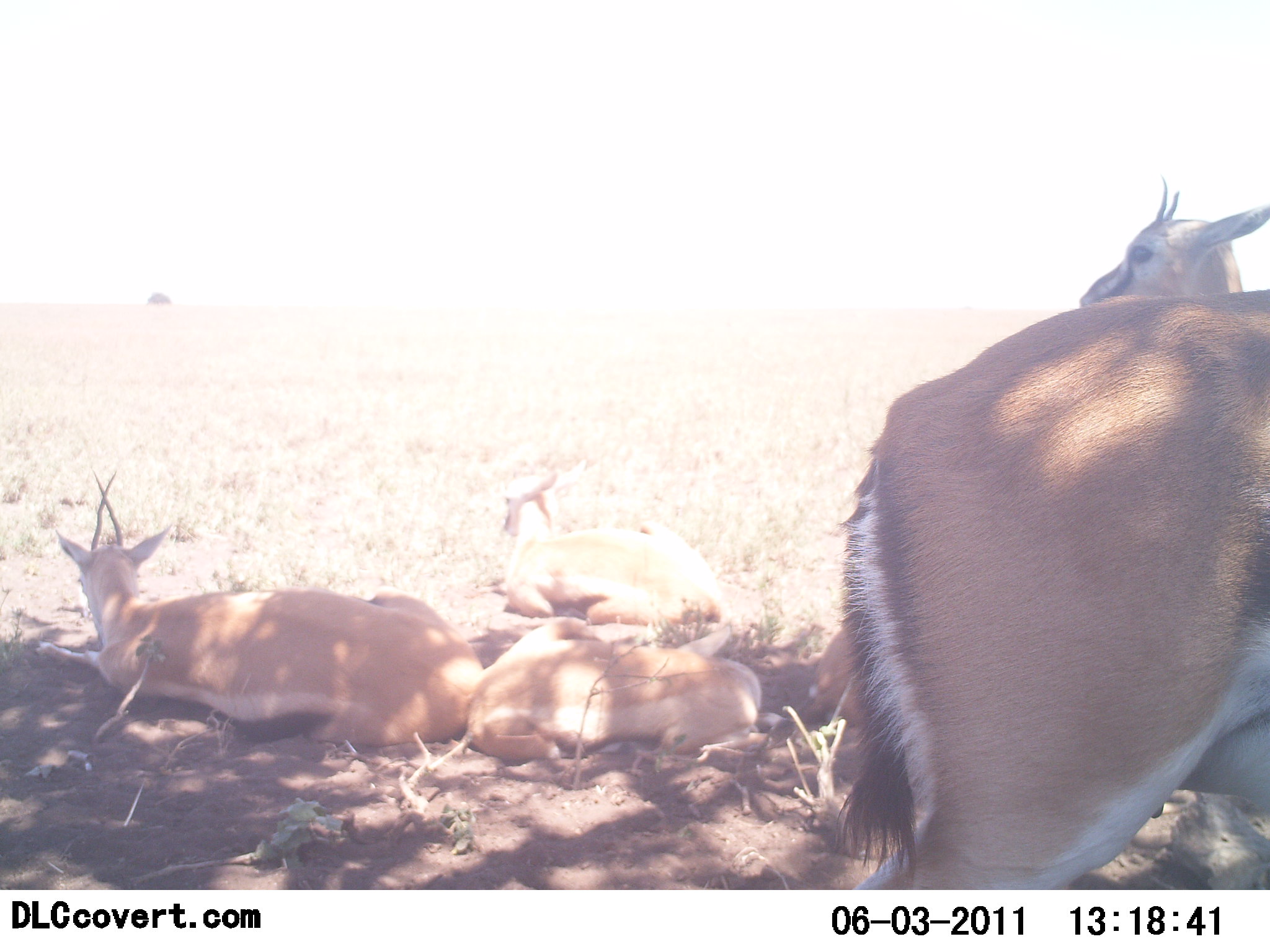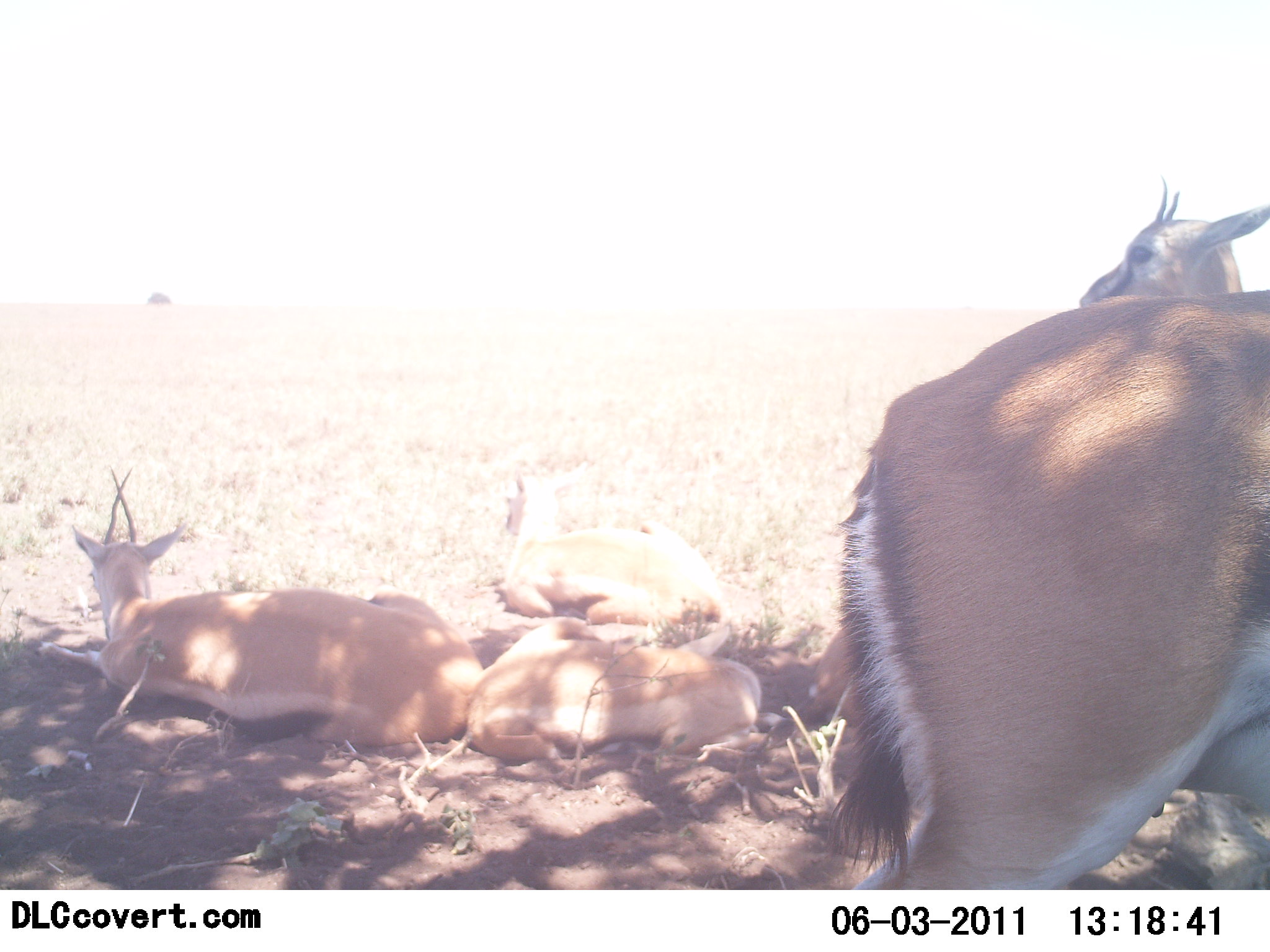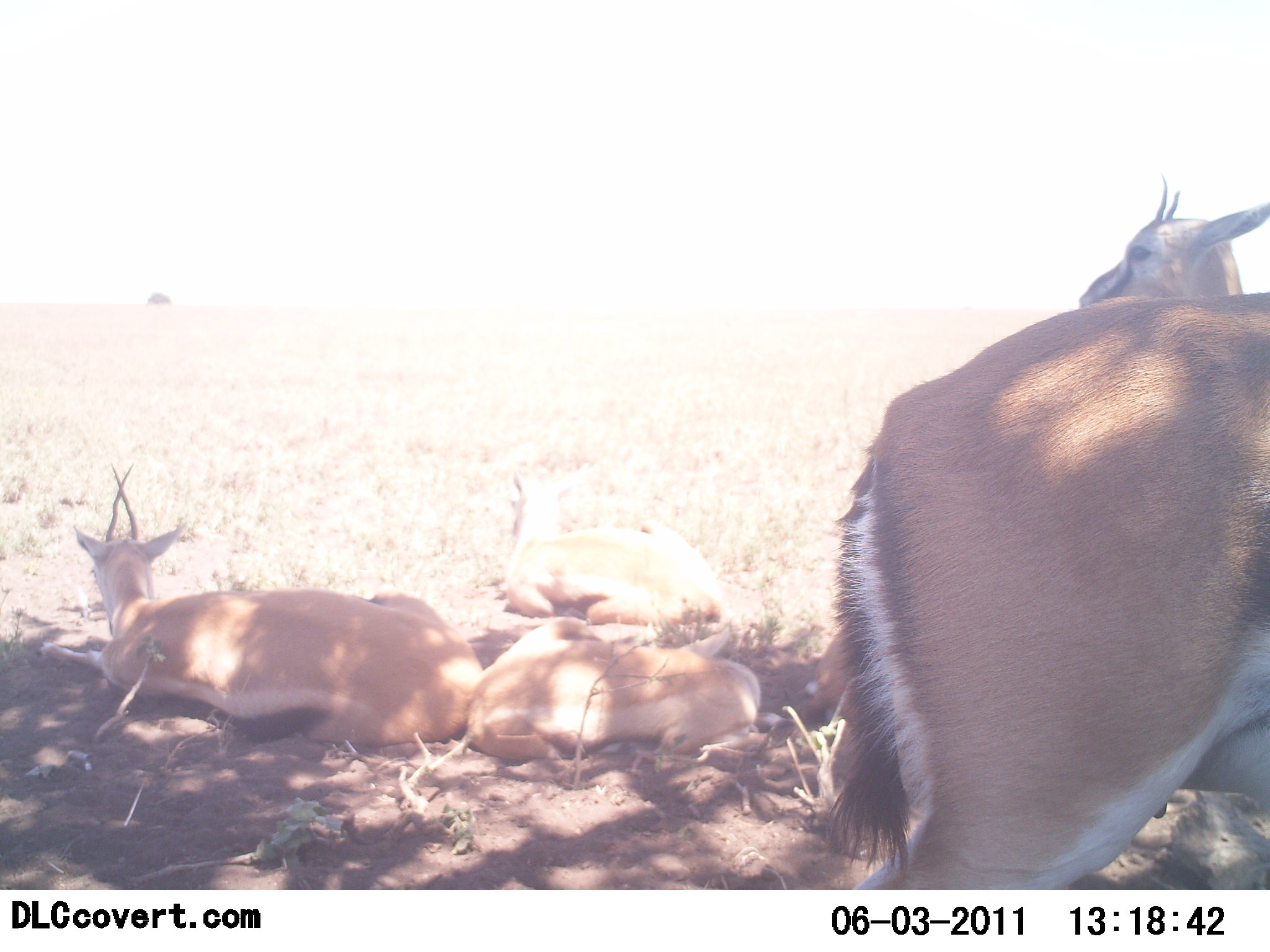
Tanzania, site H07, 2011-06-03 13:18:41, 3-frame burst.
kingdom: Animalia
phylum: Chordata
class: Mammalia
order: Artiodactyla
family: Bovidae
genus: Eudorcas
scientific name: Eudorcas thomsonii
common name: thomson's gazelle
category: gazellethomsons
Gazellethomsons (thomson's gazelle) (Eudorcas thomsonii), count 5. Behavior (volunteer vote fractions): standing 50%, resting 100%, moving 0%, interacting 0%. Young present (vote fraction): 25%. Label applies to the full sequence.